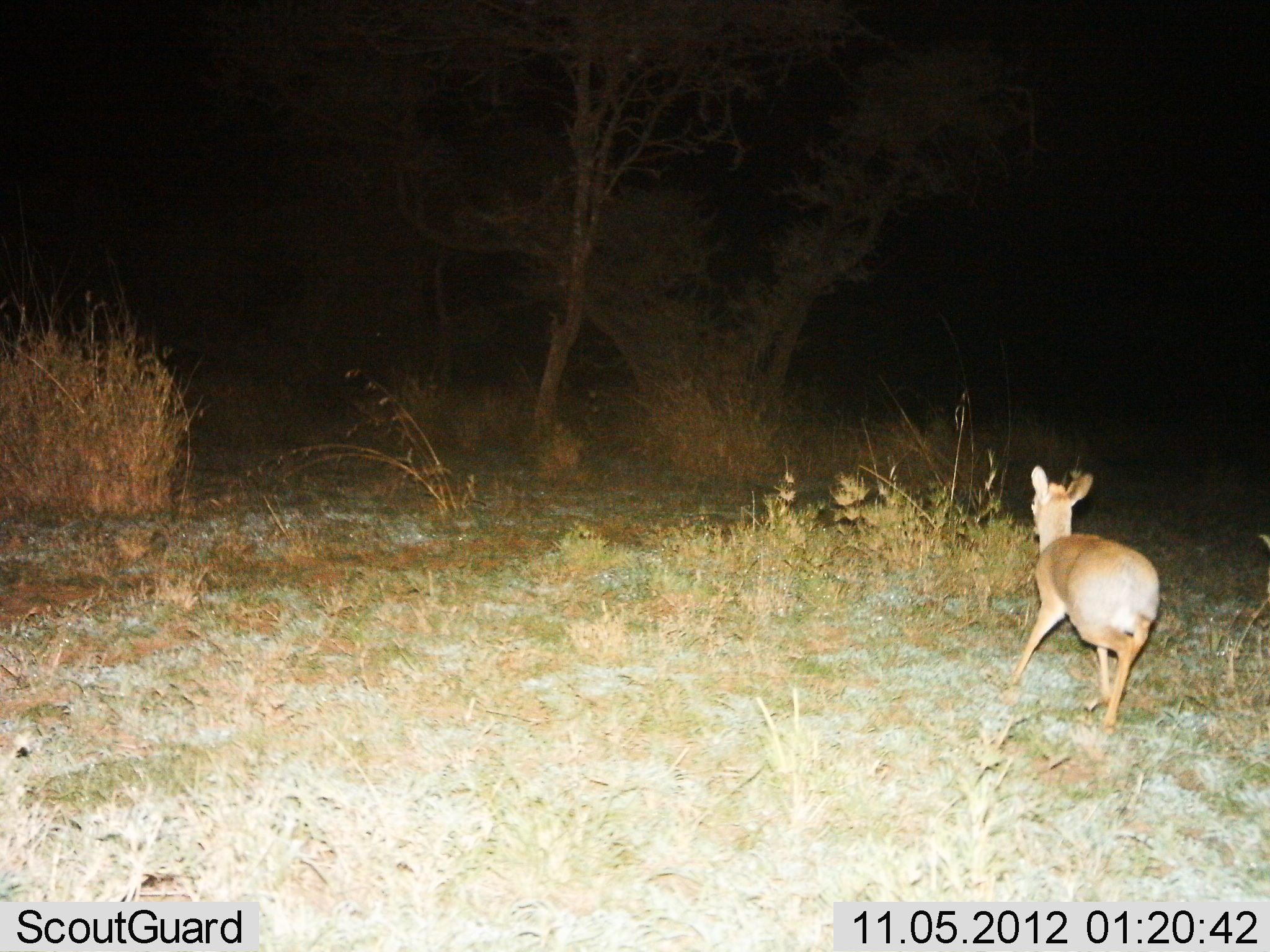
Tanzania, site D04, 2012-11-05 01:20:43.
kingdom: Animalia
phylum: Chordata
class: Mammalia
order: Artiodactyla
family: Bovidae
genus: Madoqua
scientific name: Madoqua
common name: dikdik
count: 1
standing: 0%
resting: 0%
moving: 100%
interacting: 0%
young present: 0%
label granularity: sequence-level